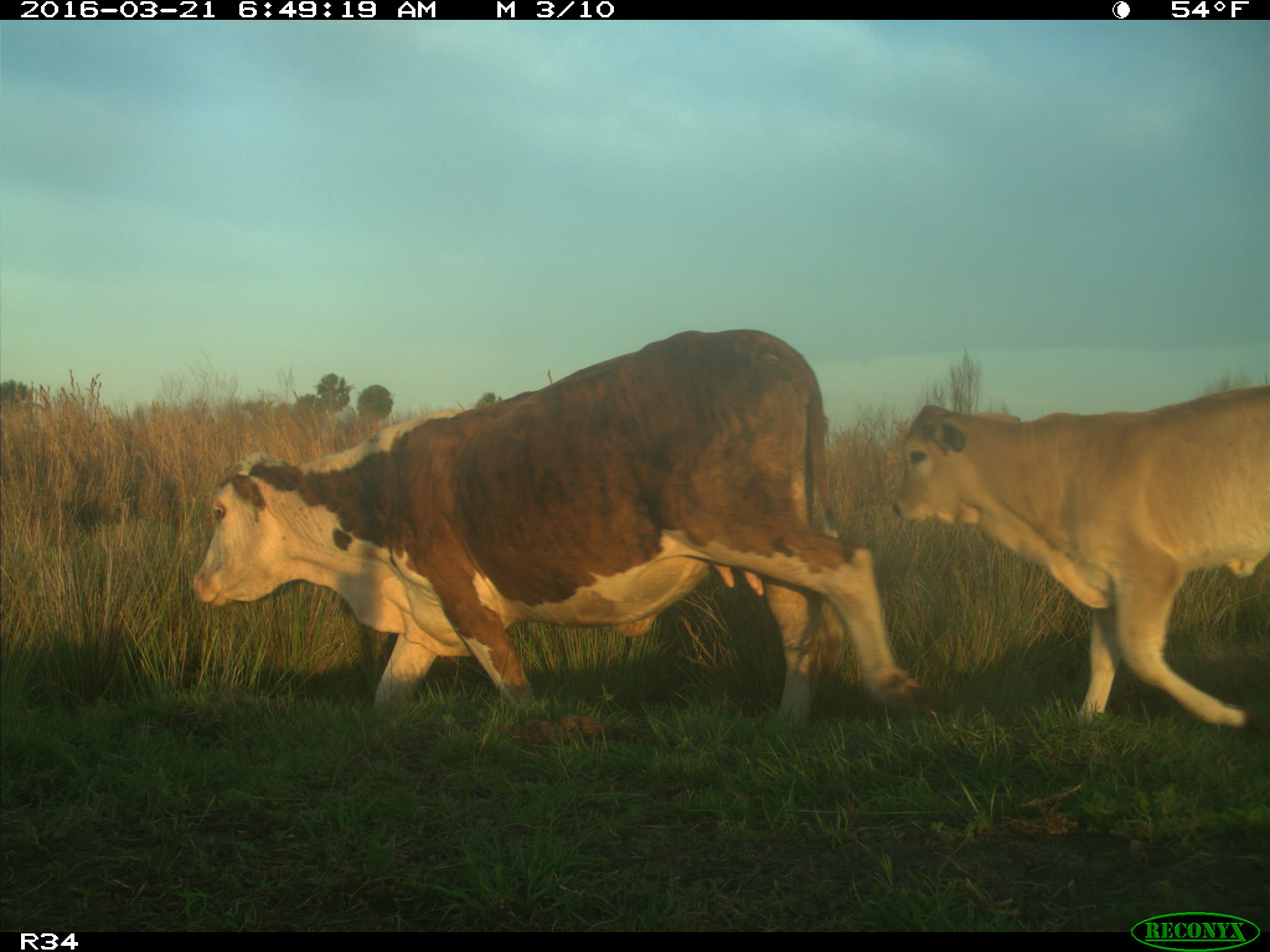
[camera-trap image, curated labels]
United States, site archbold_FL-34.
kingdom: Animalia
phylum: Chordata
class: Mammalia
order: Artiodactyla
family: Bovidae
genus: Bos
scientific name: Bos taurus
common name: domestic cow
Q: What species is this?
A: Bos taurus (domestic cow).